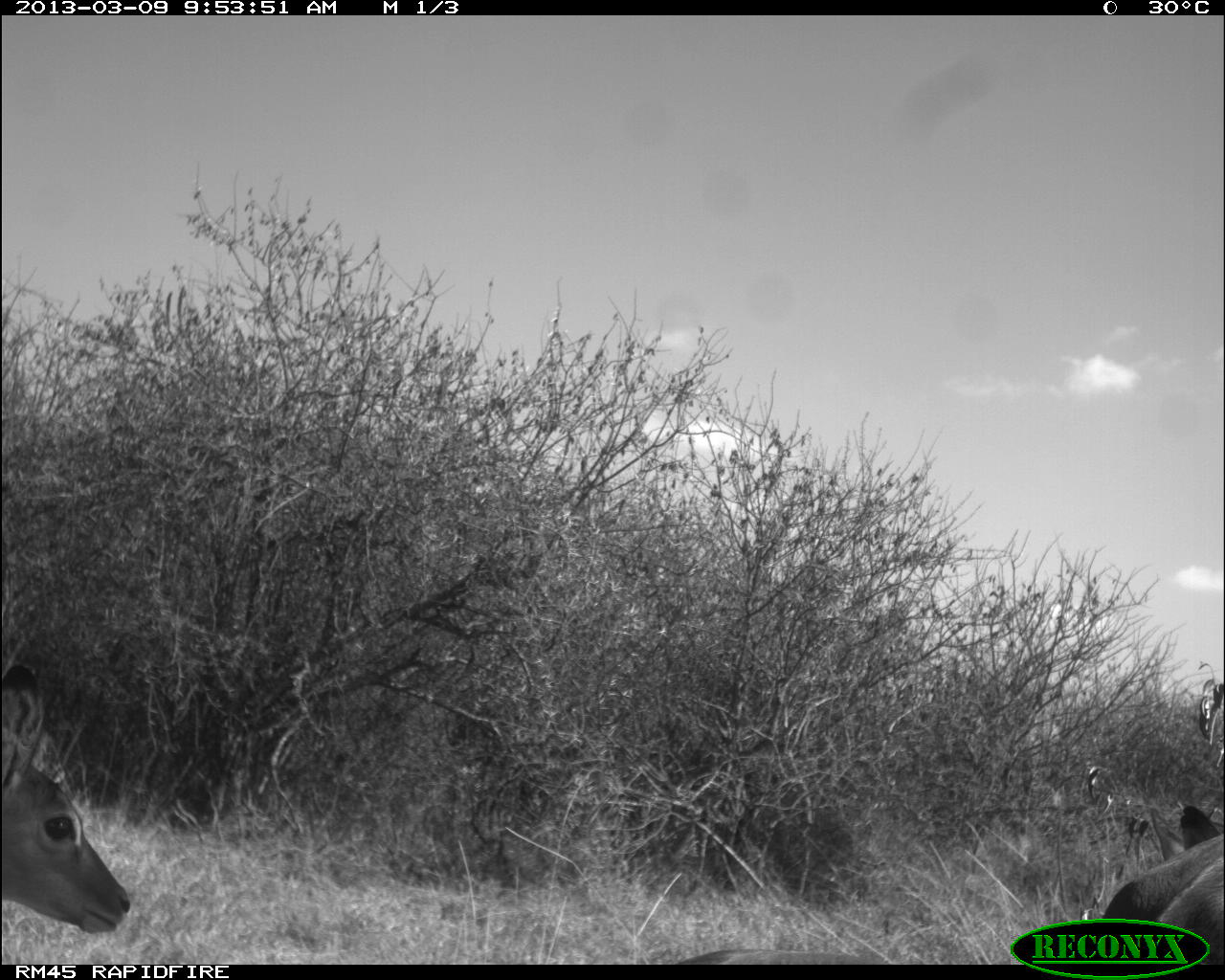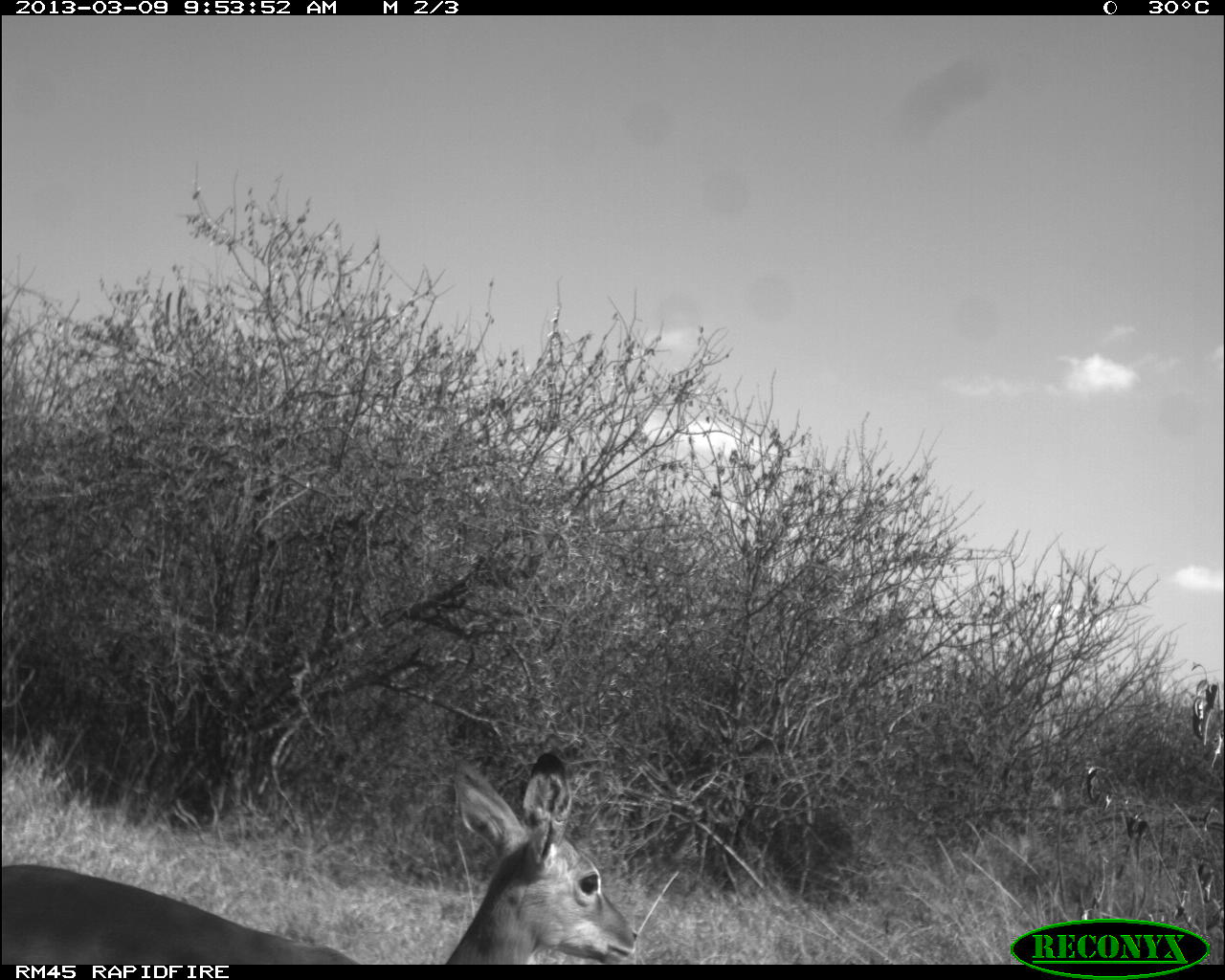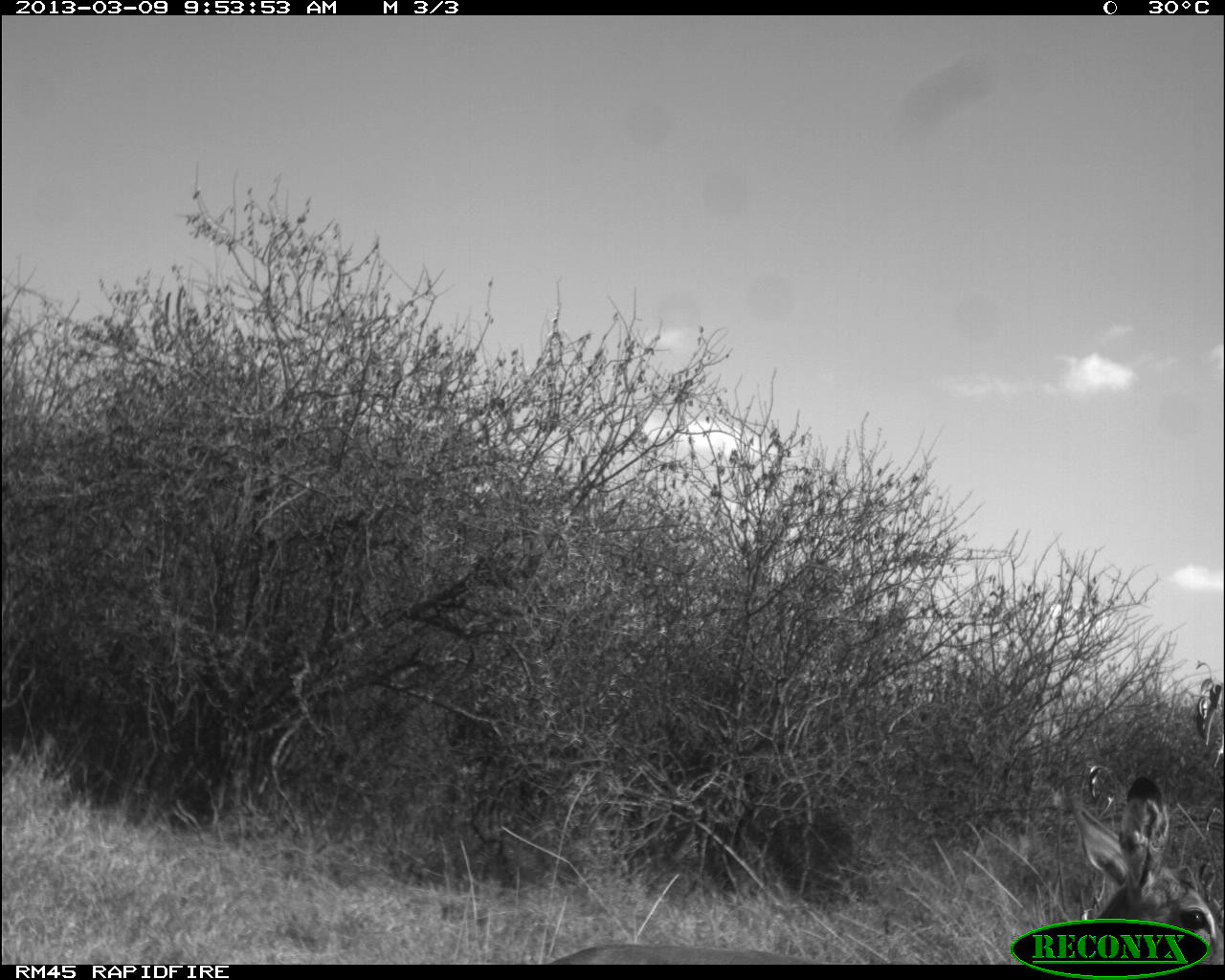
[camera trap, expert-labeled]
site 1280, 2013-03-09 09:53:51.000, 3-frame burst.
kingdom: Animalia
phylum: Chordata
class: Mammalia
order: Artiodactyla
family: Bovidae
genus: Aepyceros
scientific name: Aepyceros melampus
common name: impala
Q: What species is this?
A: Aepyceros melampus (impala).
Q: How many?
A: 3.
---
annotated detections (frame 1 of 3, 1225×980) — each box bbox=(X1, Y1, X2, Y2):
aepyceros melampus: bbox=(2, 663, 131, 935); bbox=(1099, 804, 1225, 962)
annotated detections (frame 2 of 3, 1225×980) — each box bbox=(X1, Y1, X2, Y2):
aepyceros melampus: bbox=(0, 750, 639, 961)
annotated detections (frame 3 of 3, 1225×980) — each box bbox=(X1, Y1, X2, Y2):
aepyceros melampus: bbox=(542, 775, 1225, 964)